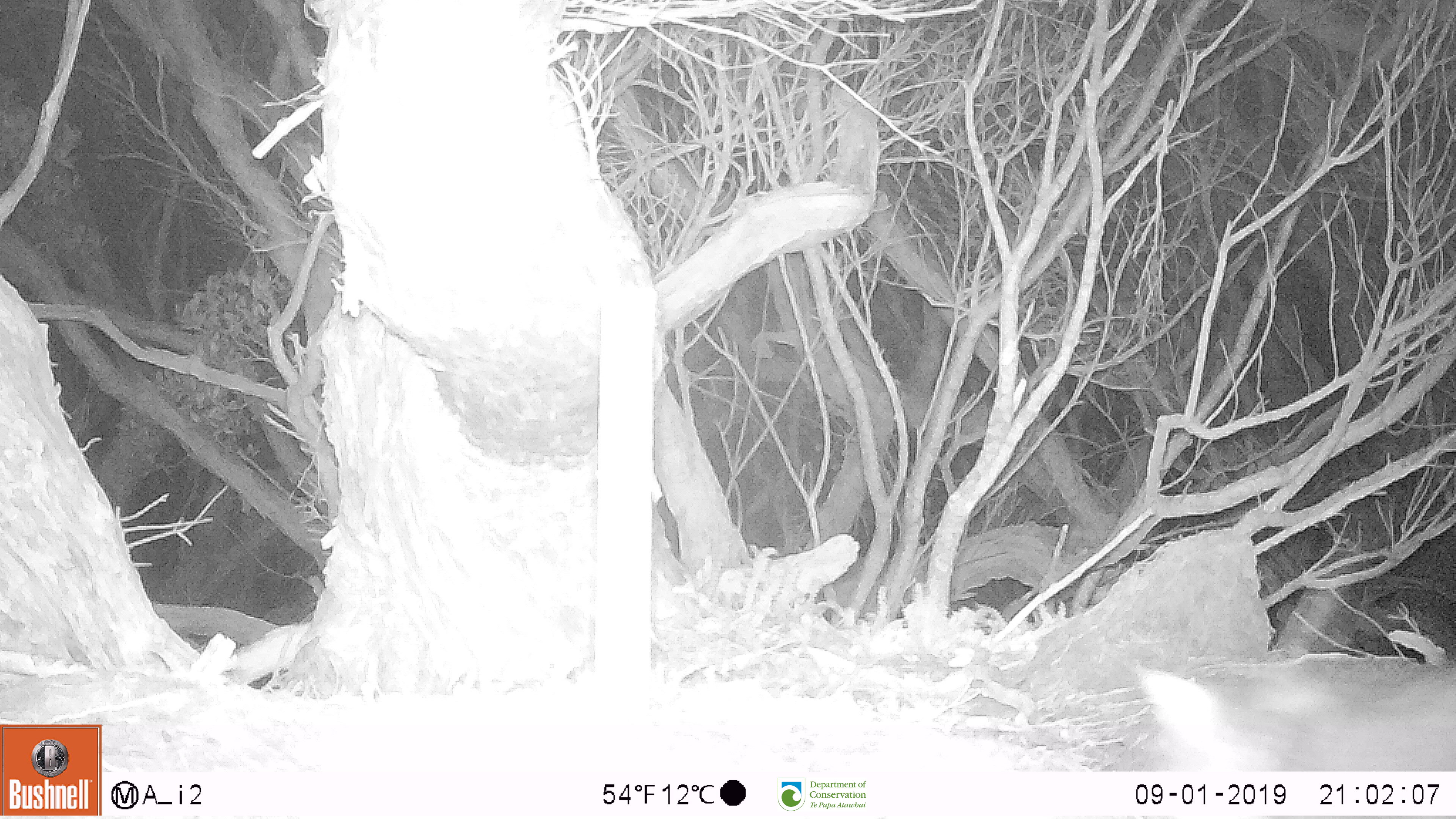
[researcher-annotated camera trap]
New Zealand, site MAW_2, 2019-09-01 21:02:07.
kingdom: Animalia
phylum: Chordata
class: Mammalia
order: Carnivora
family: Felidae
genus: Felis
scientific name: Felis catus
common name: domestic cat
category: cat